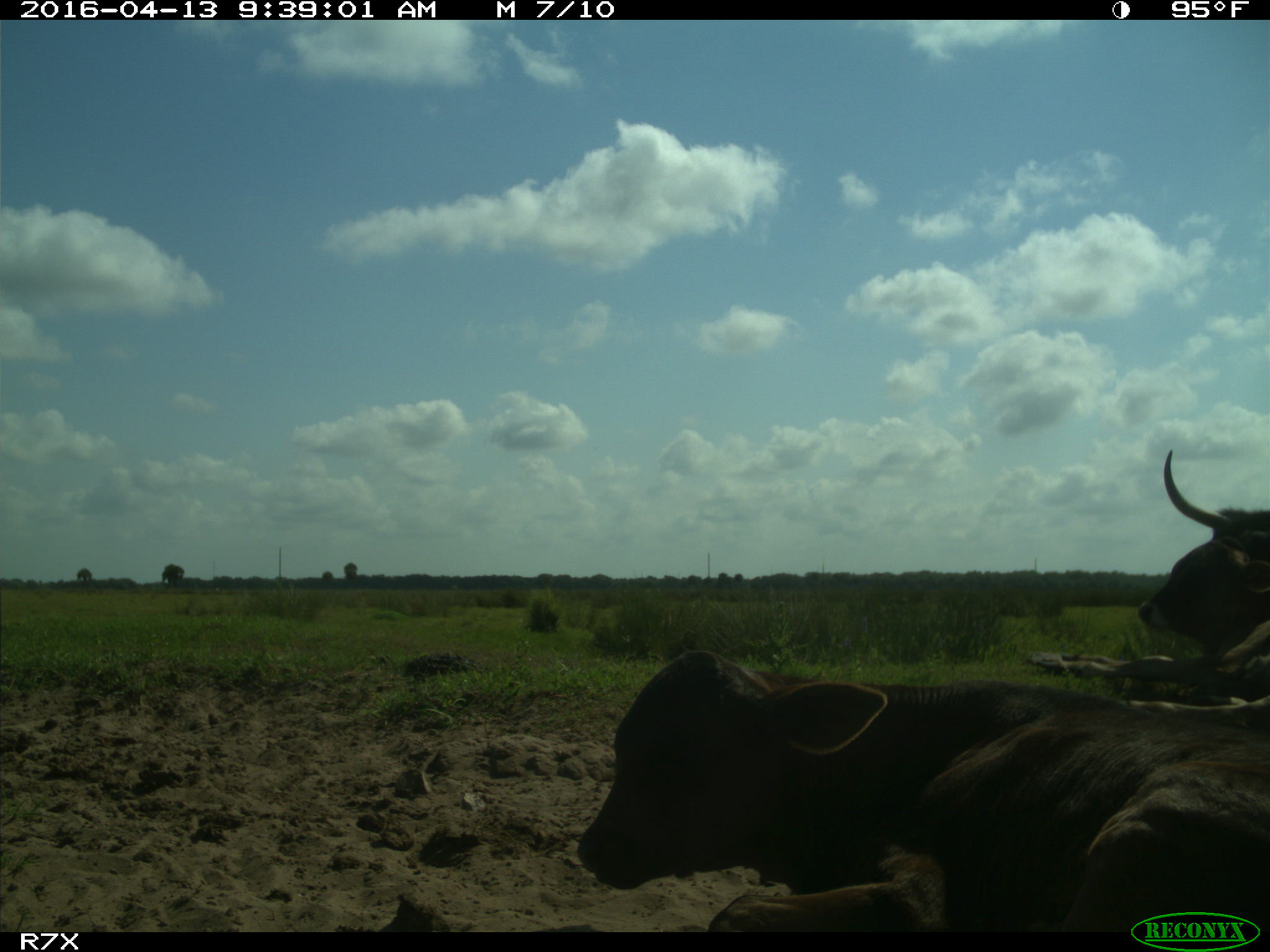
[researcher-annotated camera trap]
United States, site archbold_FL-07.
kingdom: Animalia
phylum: Chordata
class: Mammalia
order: Artiodactyla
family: Bovidae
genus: Bos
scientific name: Bos taurus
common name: domestic cow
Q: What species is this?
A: Bos taurus (domestic cow).